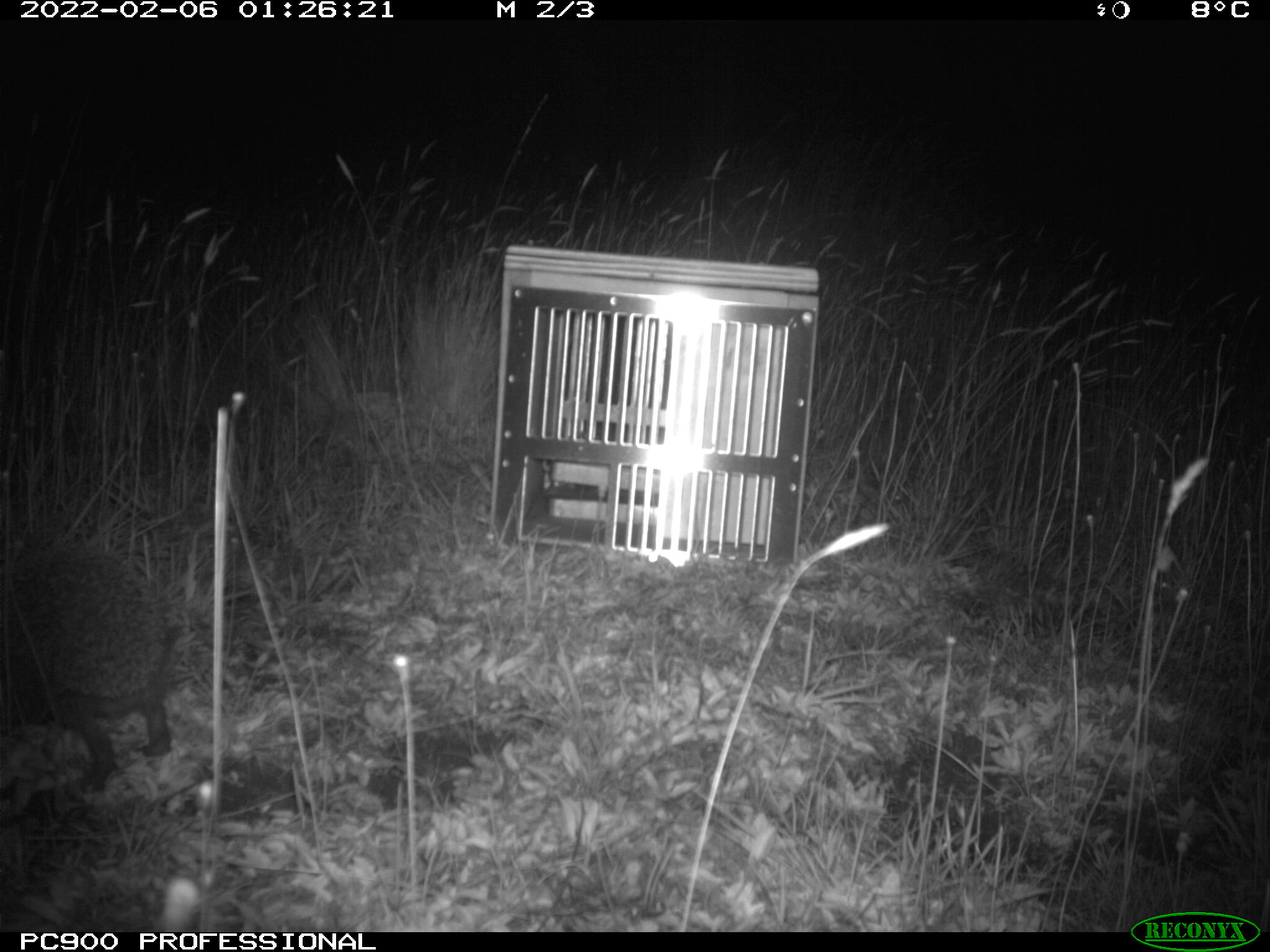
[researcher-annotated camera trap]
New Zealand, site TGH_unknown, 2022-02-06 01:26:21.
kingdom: Animalia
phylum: Chordata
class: Mammalia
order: Eulipotyphla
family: Erinaceidae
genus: Erinaceus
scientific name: Erinaceus europaeus europaeus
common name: european hedgehog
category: hedgehog